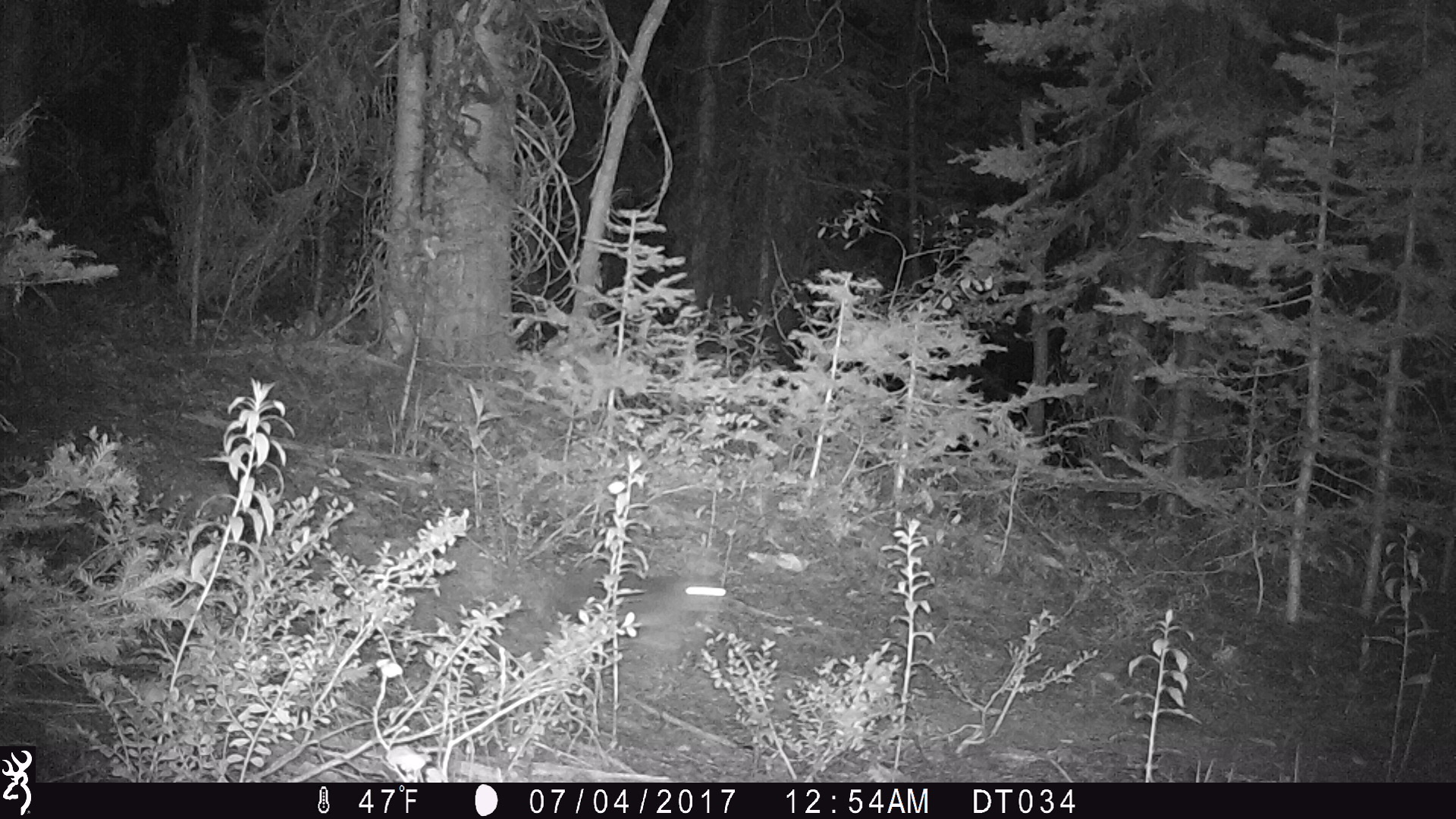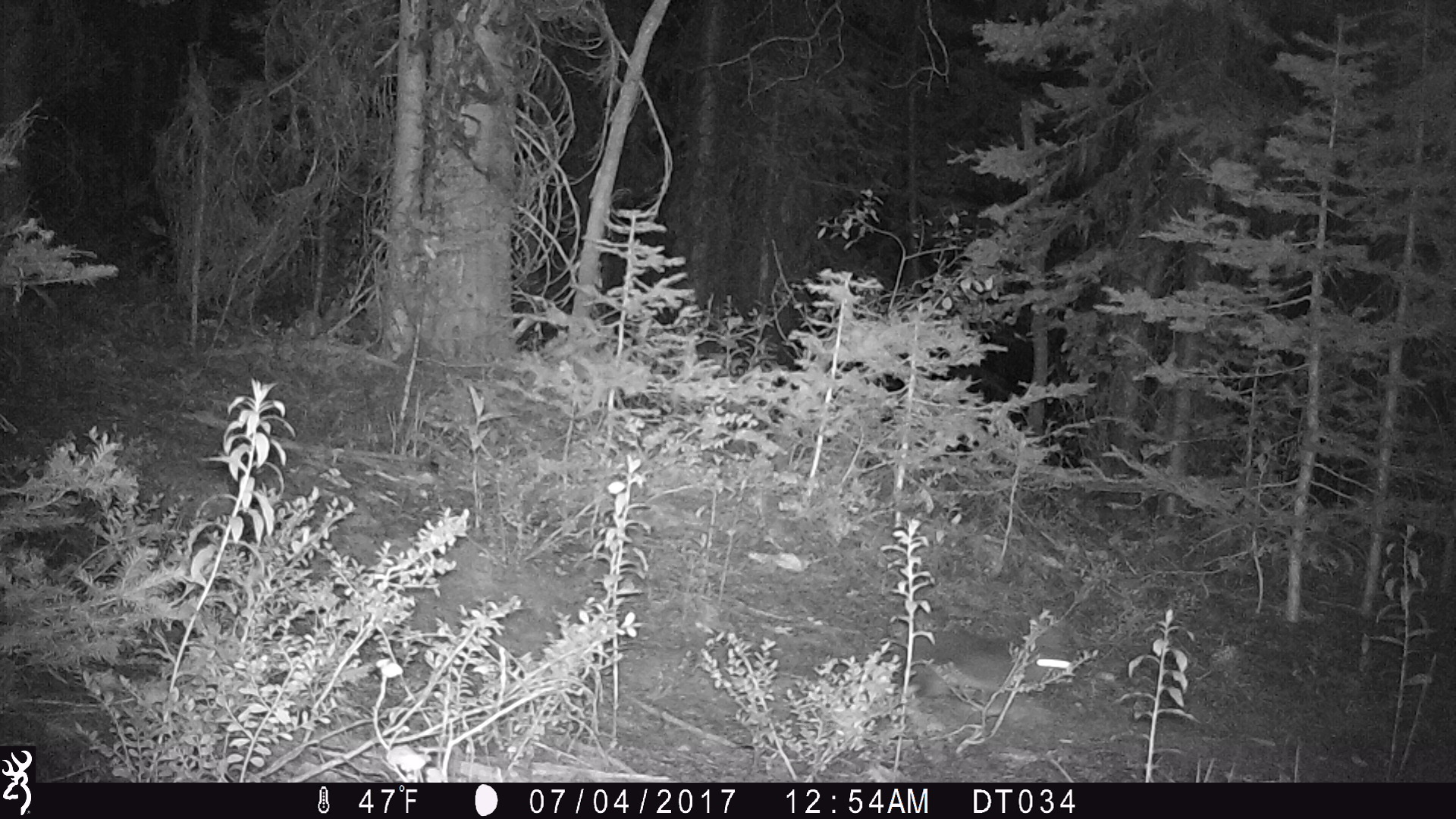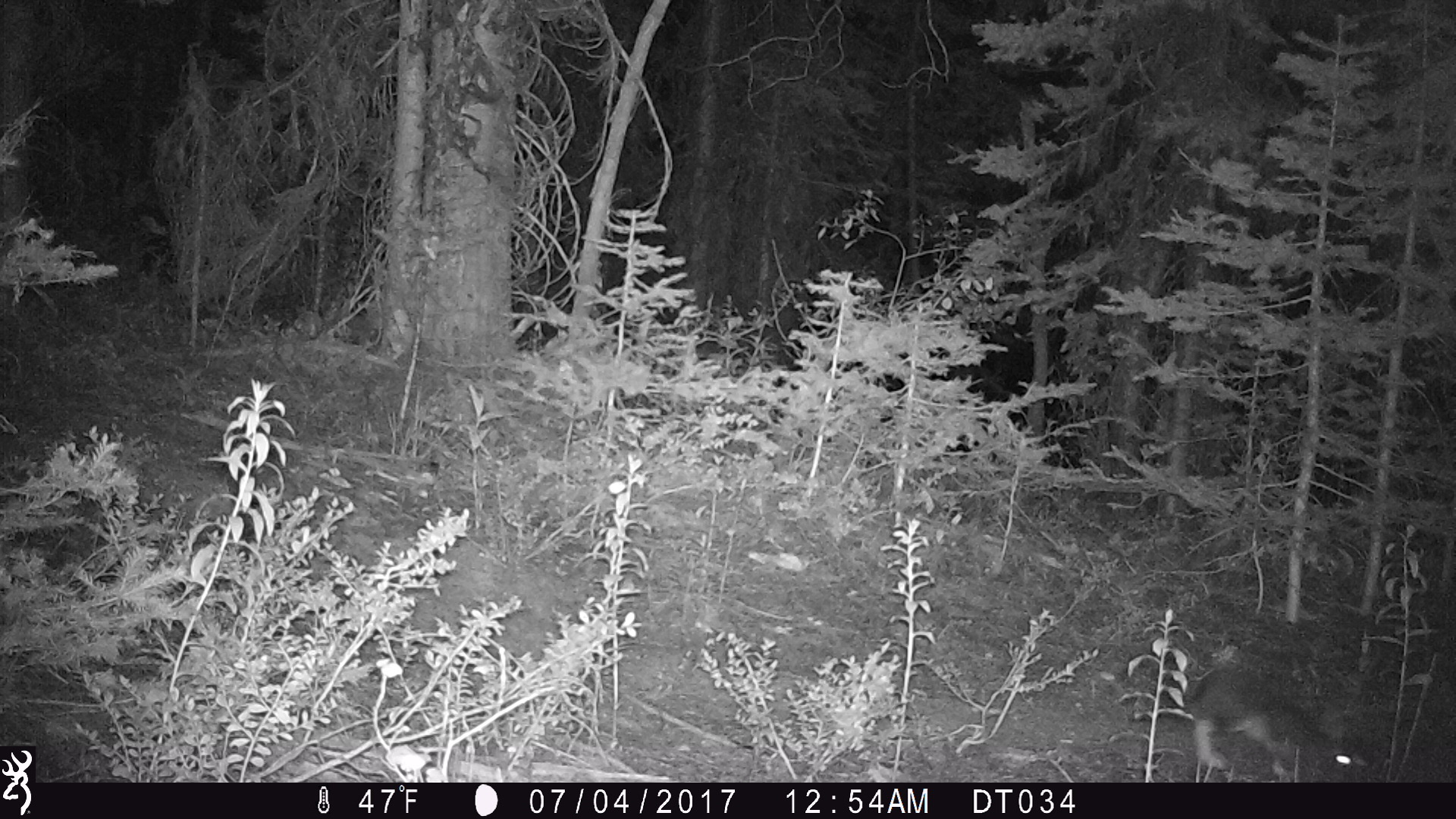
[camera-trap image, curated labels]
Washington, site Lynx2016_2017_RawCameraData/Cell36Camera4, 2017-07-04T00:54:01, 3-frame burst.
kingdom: Animalia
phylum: Chordata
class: Mammalia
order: Lagomorpha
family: Leporidae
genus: Lepus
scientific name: Lepus americanus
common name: snowshoe hare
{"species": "Lepus americanus (snowshoe hare)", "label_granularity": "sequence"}